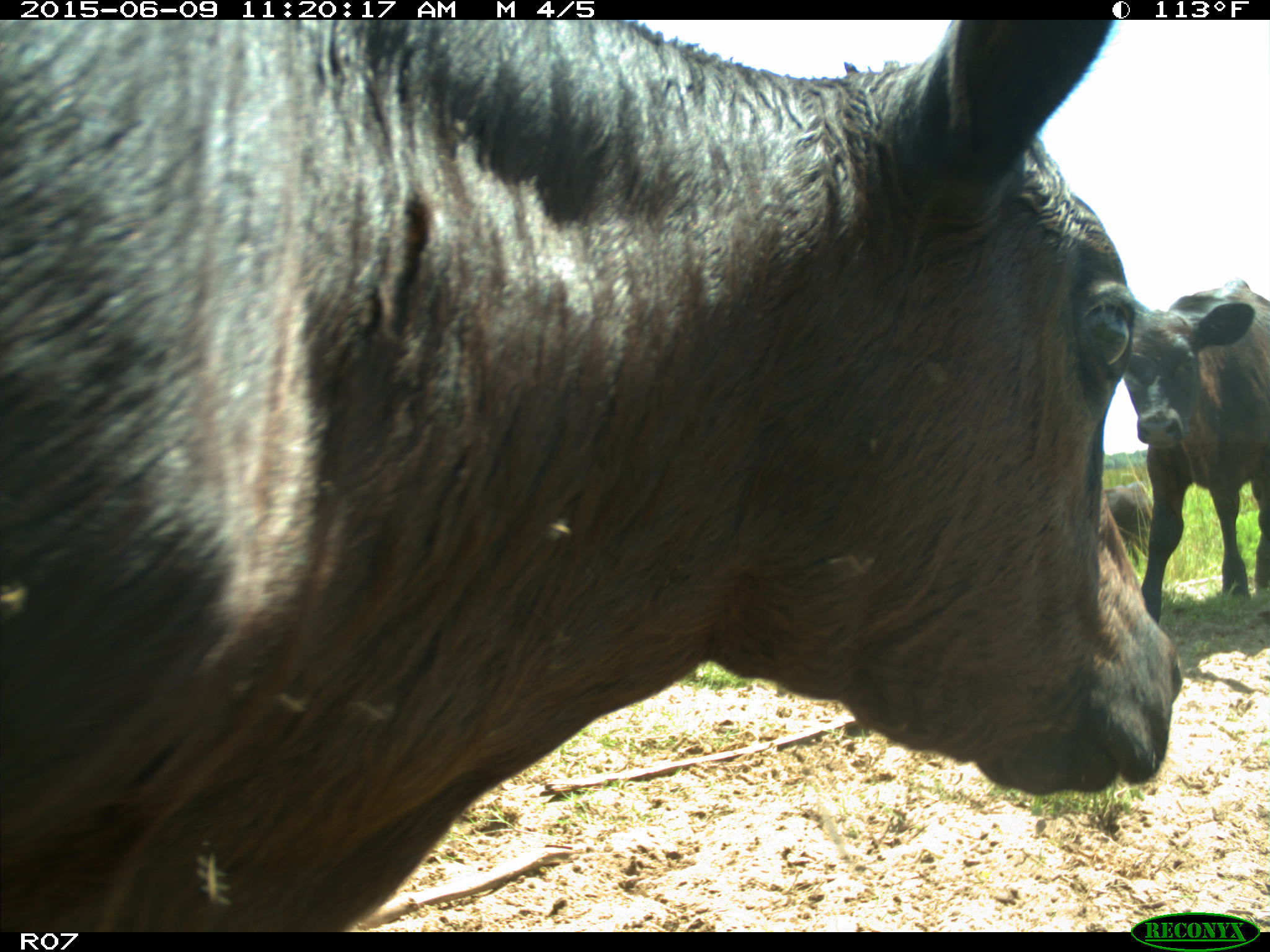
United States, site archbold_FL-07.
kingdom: Animalia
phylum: Chordata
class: Mammalia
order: Artiodactyla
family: Bovidae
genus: Bos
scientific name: Bos taurus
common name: domestic cow